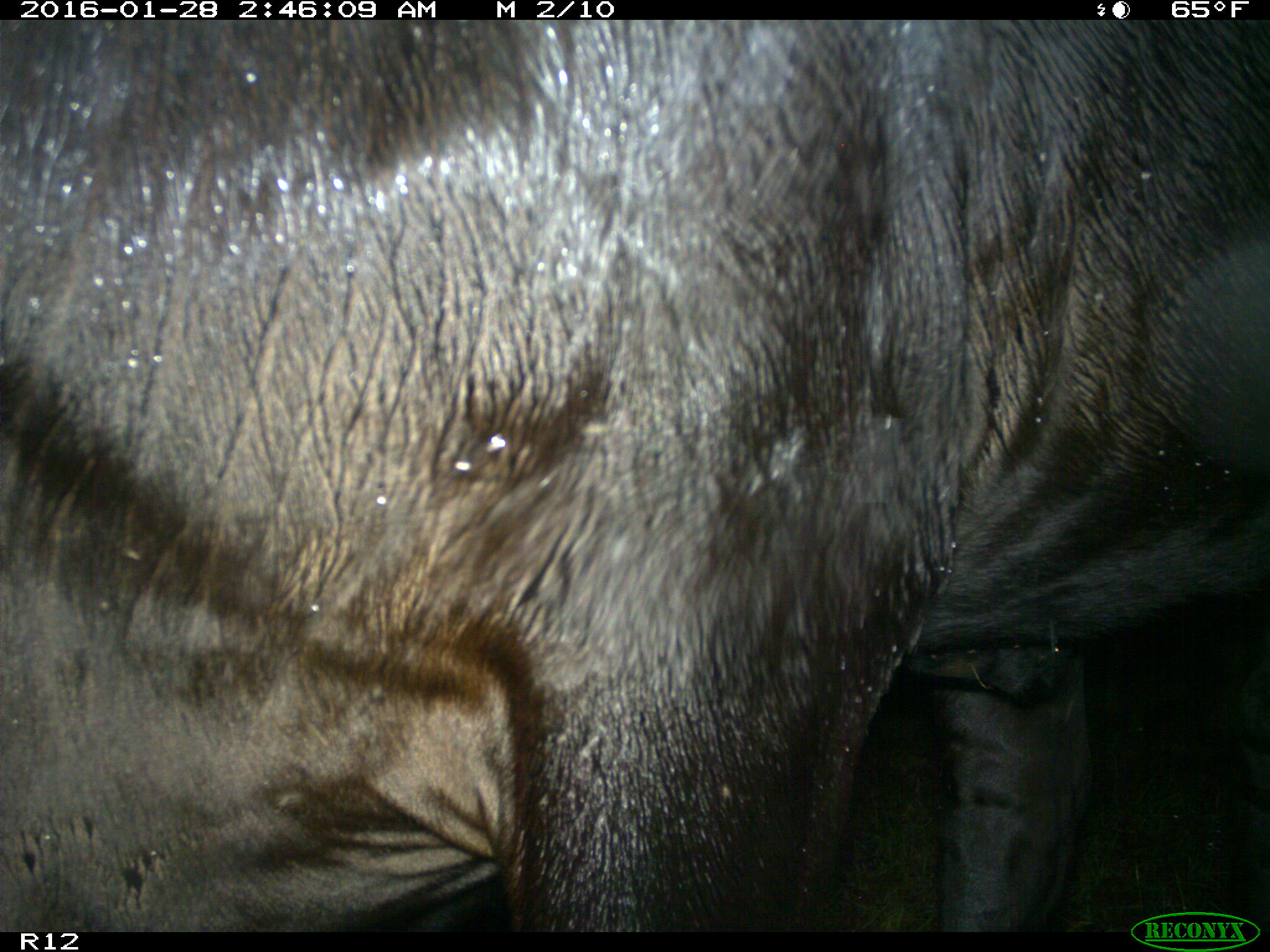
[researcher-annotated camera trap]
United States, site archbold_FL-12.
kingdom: Animalia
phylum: Chordata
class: Mammalia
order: Artiodactyla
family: Bovidae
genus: Bos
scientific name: Bos taurus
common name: domestic cow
Bos taurus (domestic cow).